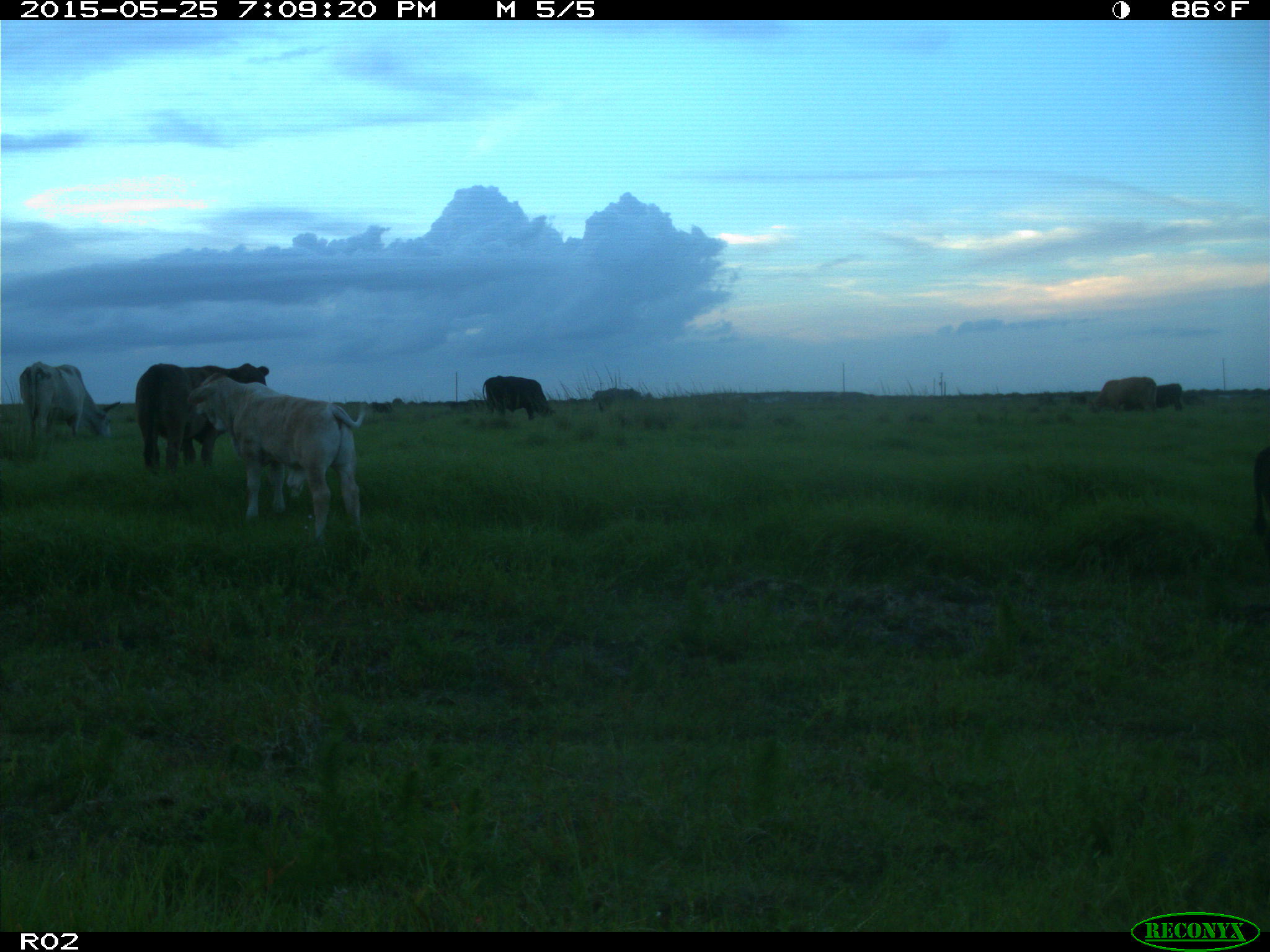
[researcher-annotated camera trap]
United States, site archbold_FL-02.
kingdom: Animalia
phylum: Chordata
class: Mammalia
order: Artiodactyla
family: Bovidae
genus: Bos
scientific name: Bos taurus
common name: domestic cow